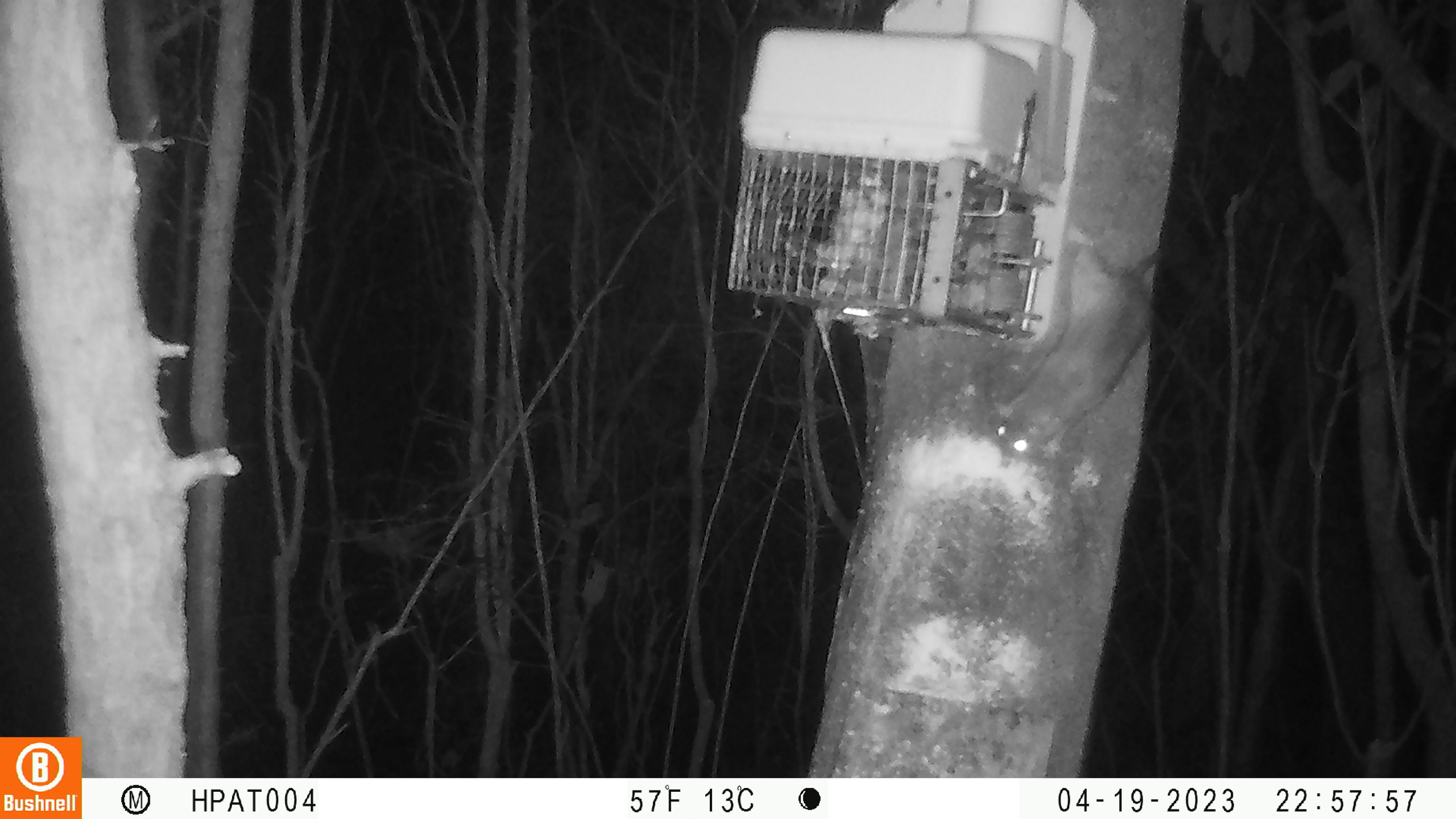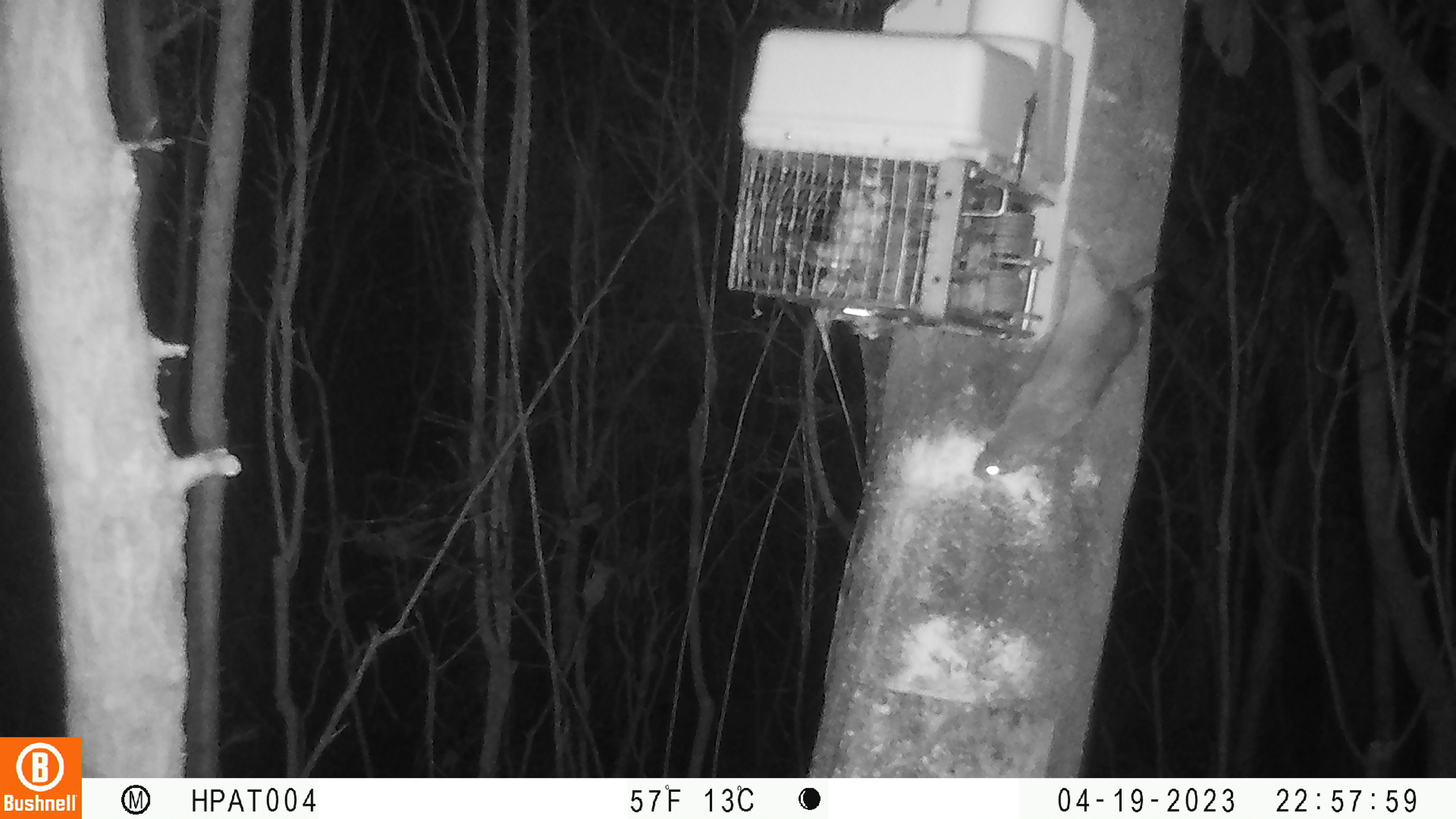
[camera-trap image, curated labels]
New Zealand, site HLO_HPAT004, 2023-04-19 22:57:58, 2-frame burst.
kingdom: Animalia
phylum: Chordata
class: Mammalia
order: Rodentia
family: Muridae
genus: Rattus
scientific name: Rattus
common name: rat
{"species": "rat (Rattus)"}